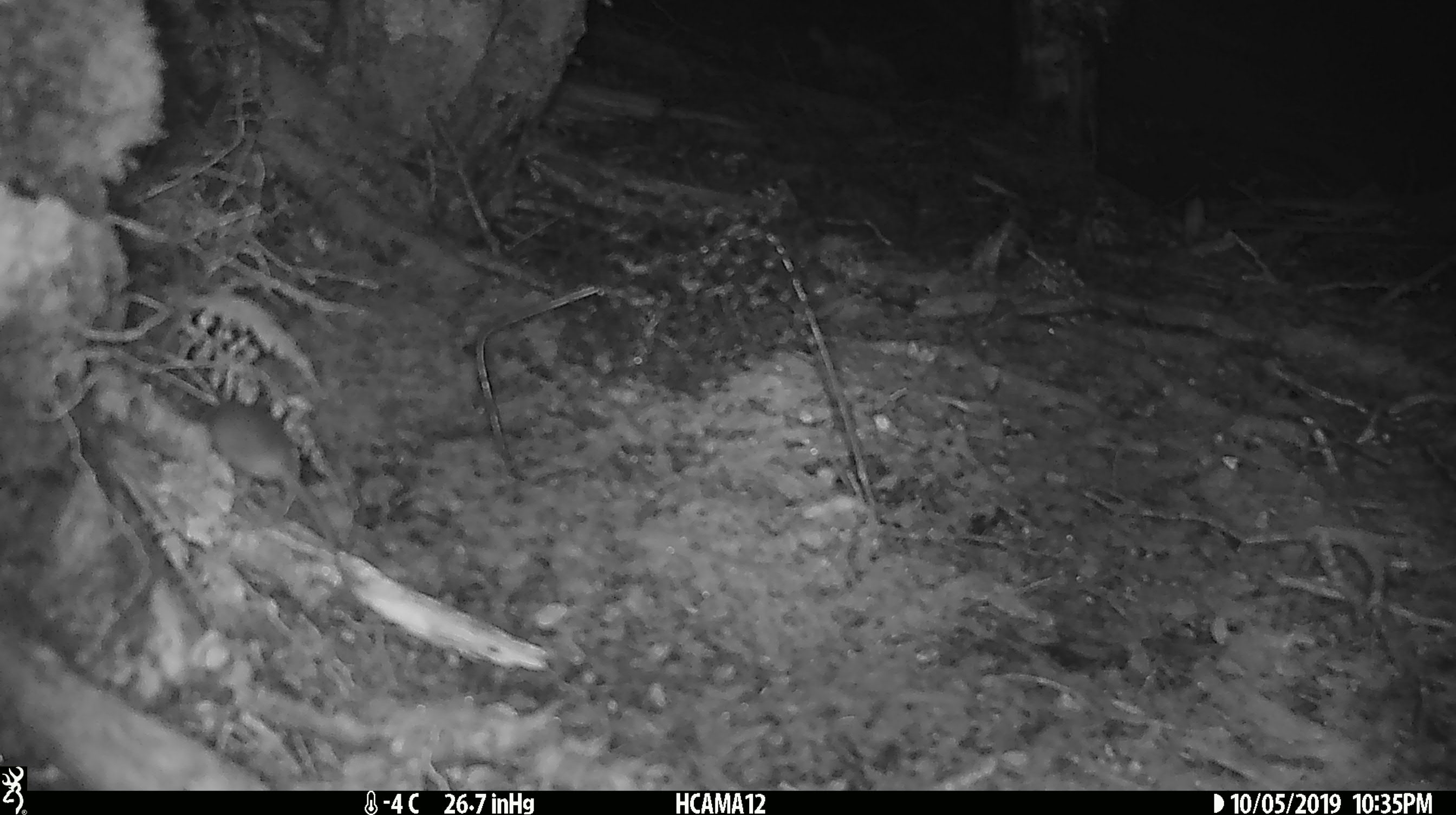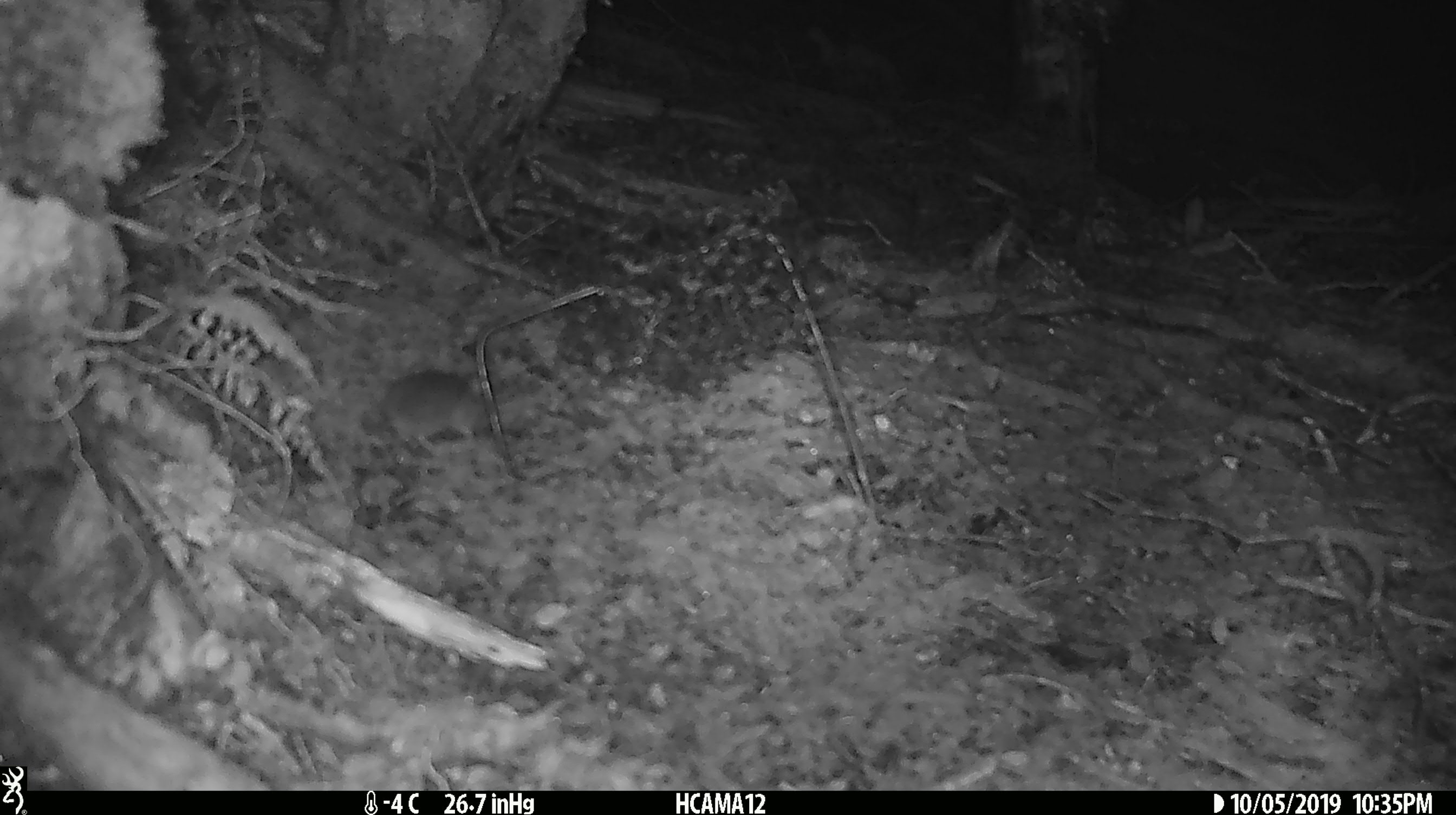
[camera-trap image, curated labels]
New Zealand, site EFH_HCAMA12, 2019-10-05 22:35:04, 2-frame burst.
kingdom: Animalia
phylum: Chordata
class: Mammalia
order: Rodentia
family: Muridae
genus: Mus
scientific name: Mus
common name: mouse